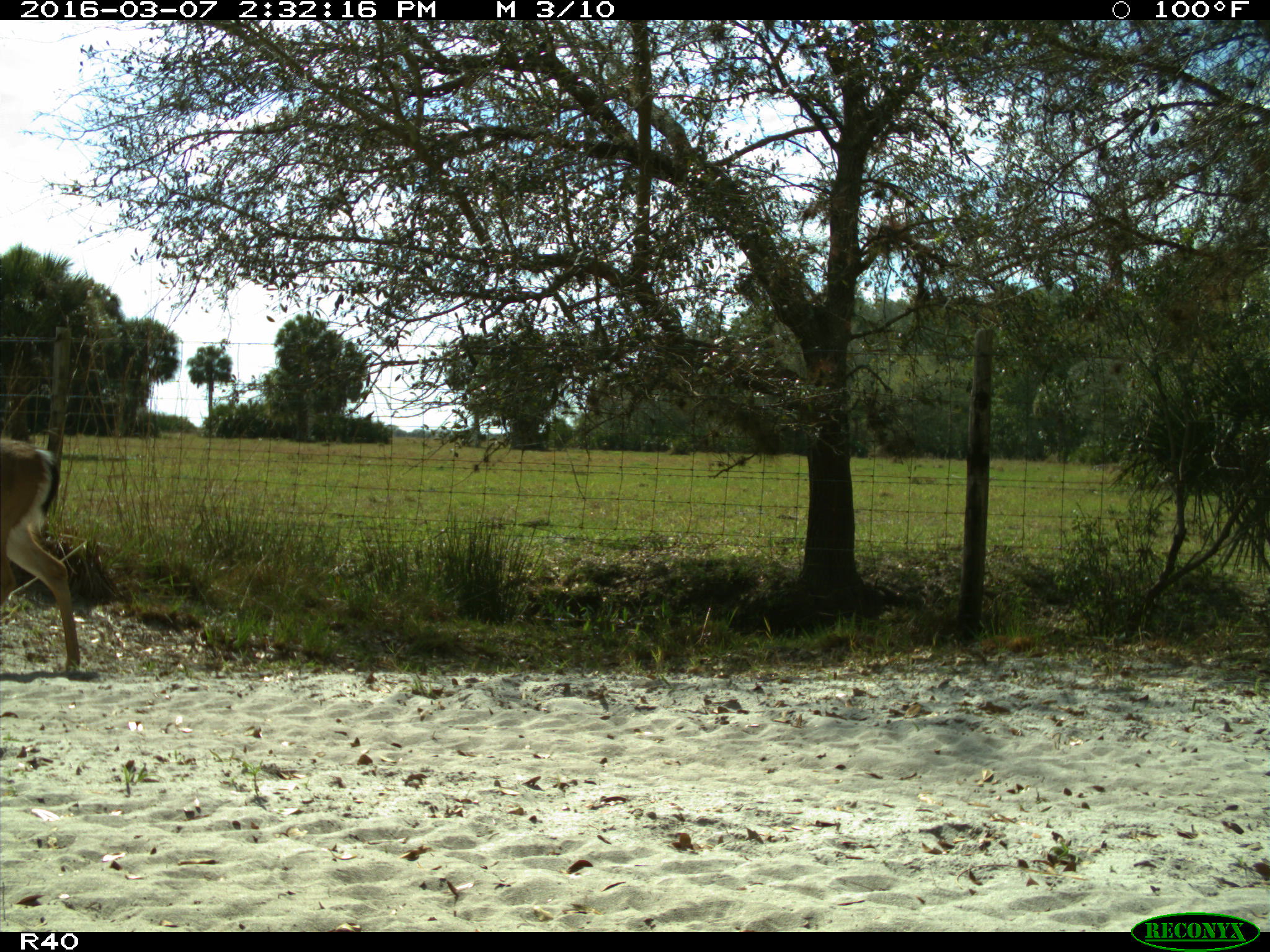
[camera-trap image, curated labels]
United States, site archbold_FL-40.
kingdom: Animalia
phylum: Chordata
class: Mammalia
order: Artiodactyla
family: Cervidae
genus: Odocoileus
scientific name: Odocoileus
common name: deer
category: unidentified deer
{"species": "unidentified deer (deer) (Odocoileus)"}